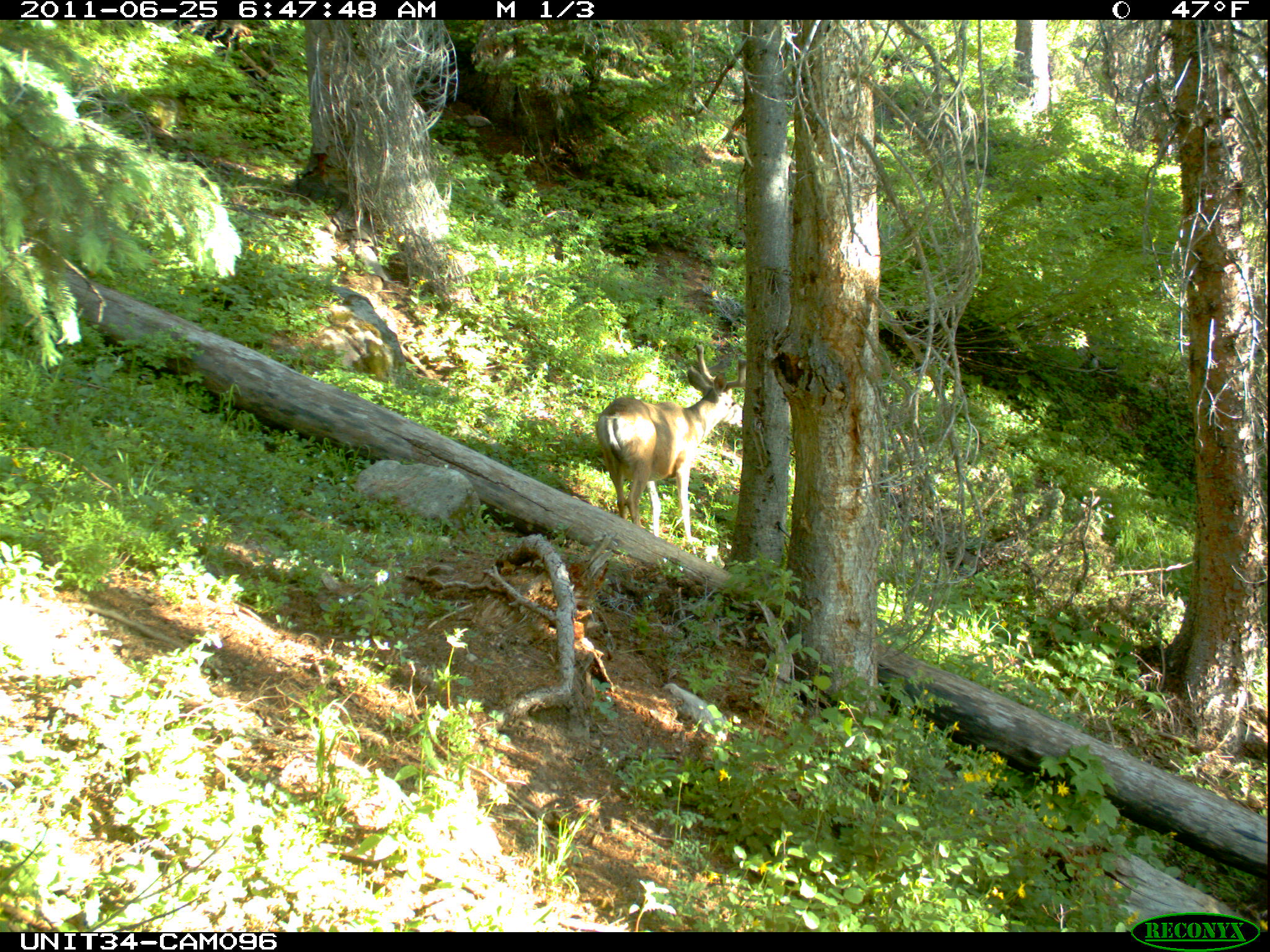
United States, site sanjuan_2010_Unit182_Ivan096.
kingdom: Animalia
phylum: Chordata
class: Mammalia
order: Artiodactyla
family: Cervidae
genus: Odocoileus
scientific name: Odocoileus hemionus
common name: mule deer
Odocoileus hemionus (mule deer).